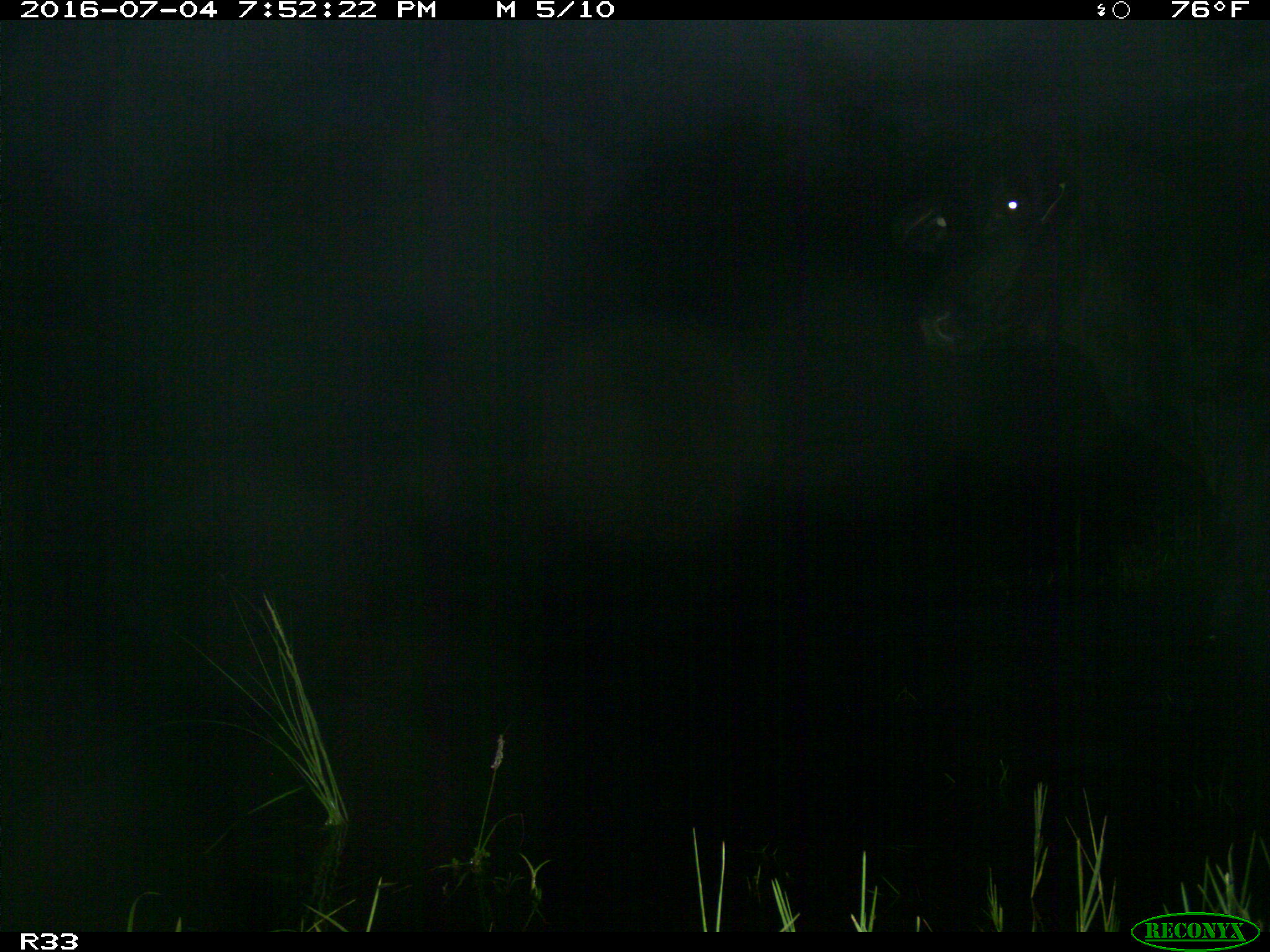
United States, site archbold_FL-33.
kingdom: Animalia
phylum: Chordata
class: Mammalia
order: Artiodactyla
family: Bovidae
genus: Bos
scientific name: Bos taurus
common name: domestic cow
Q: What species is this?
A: Bos taurus (domestic cow).